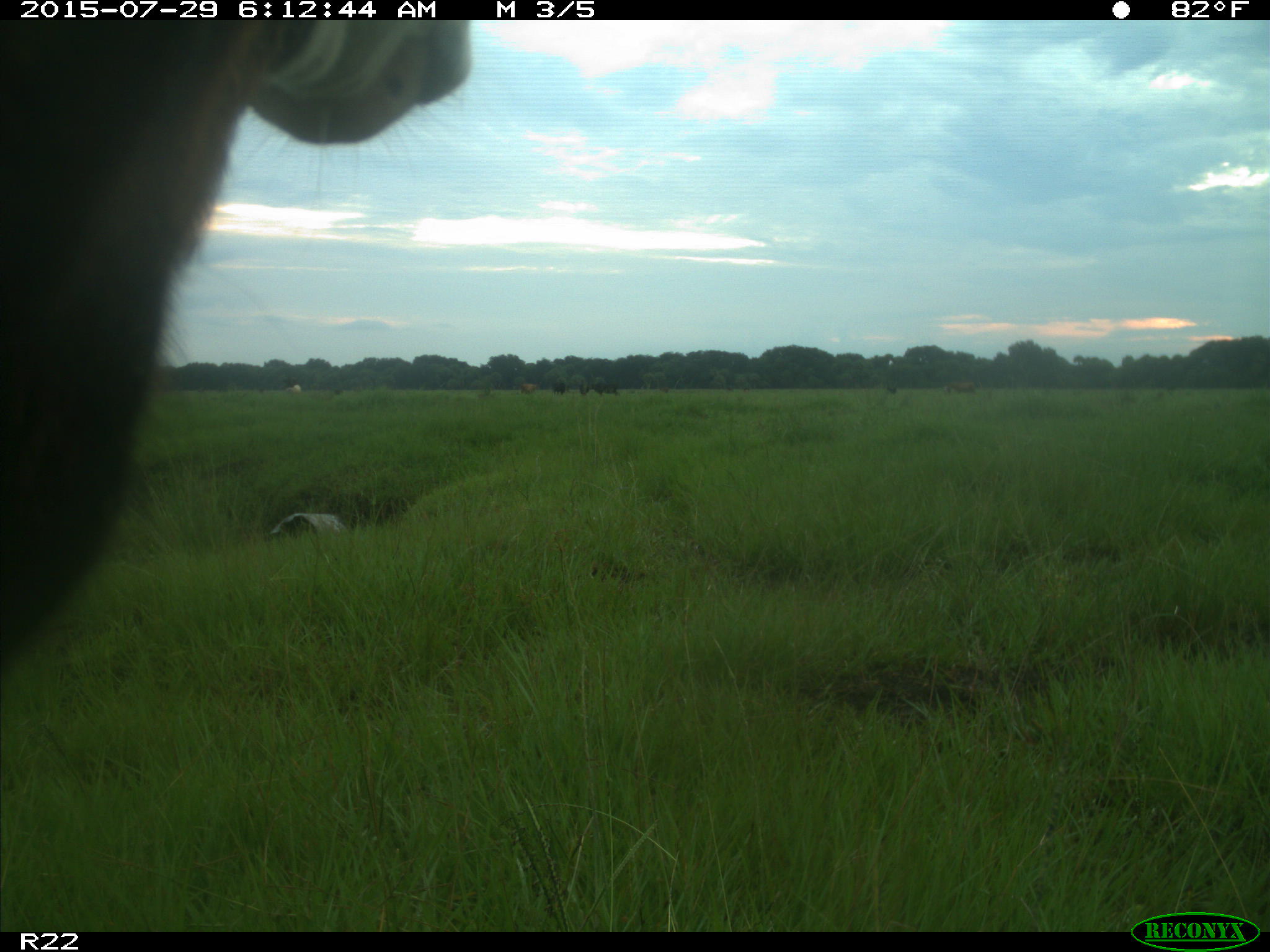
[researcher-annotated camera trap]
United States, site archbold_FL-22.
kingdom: Animalia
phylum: Chordata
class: Mammalia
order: Artiodactyla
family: Bovidae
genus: Bos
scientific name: Bos taurus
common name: domestic cow